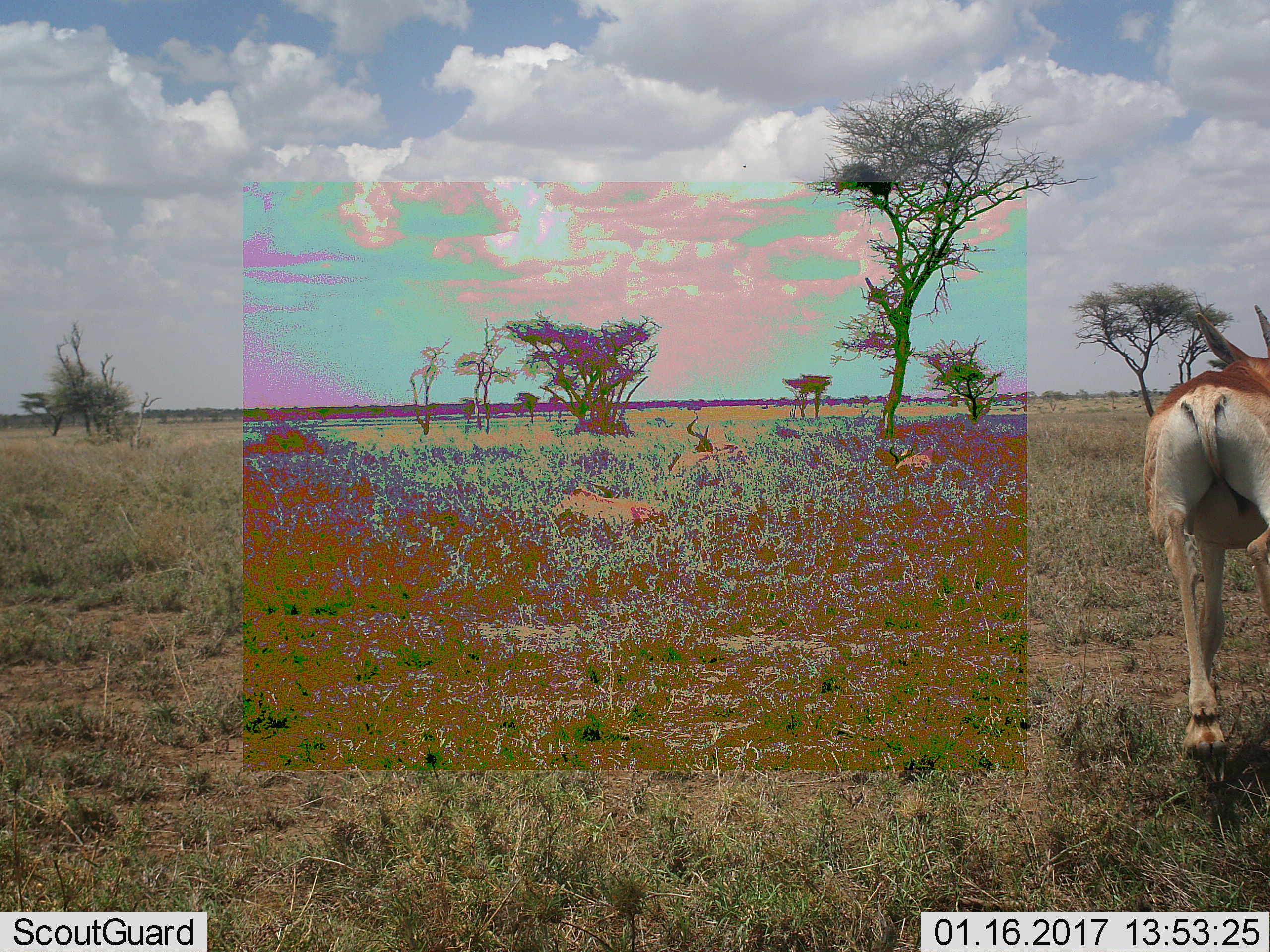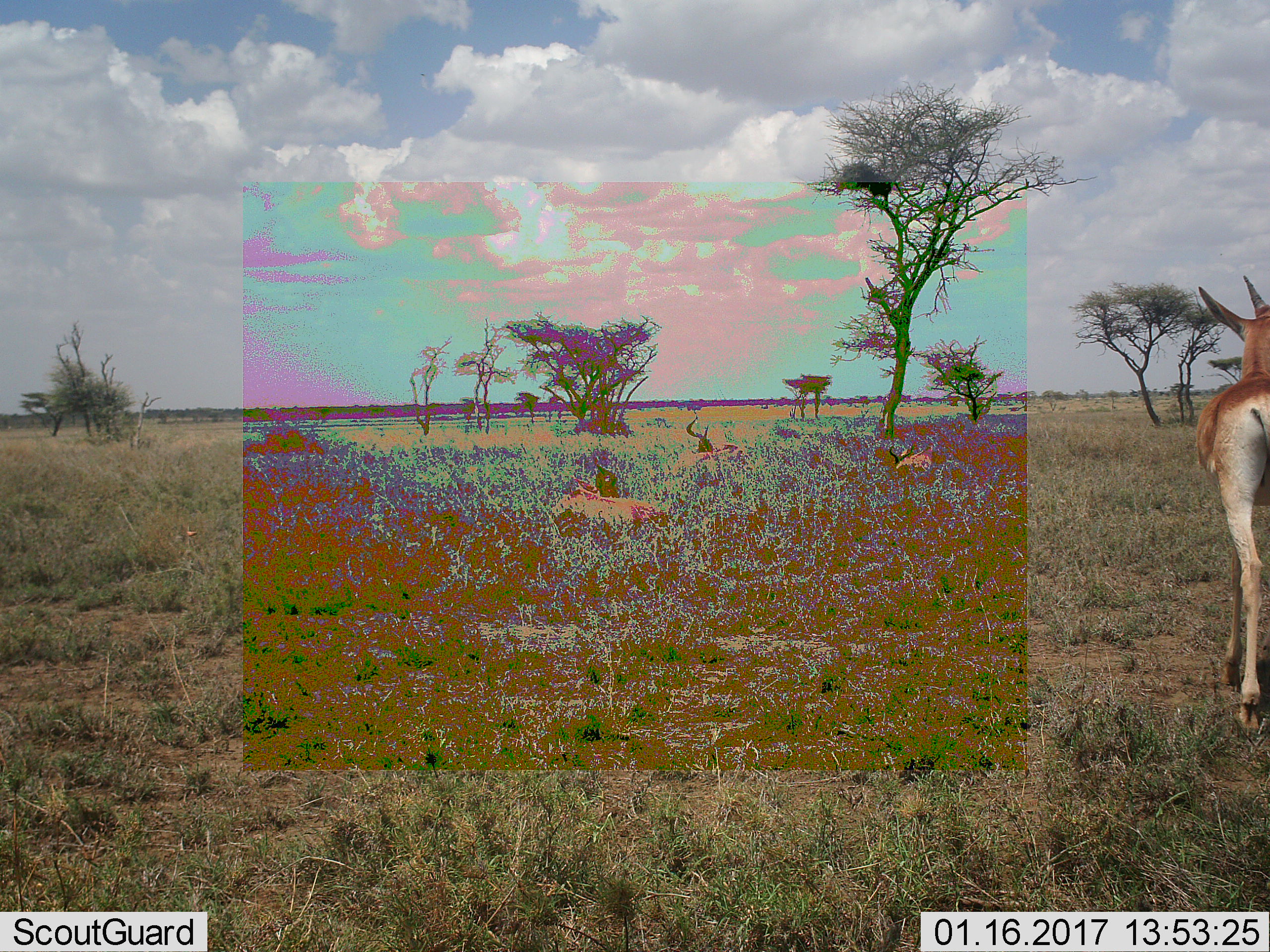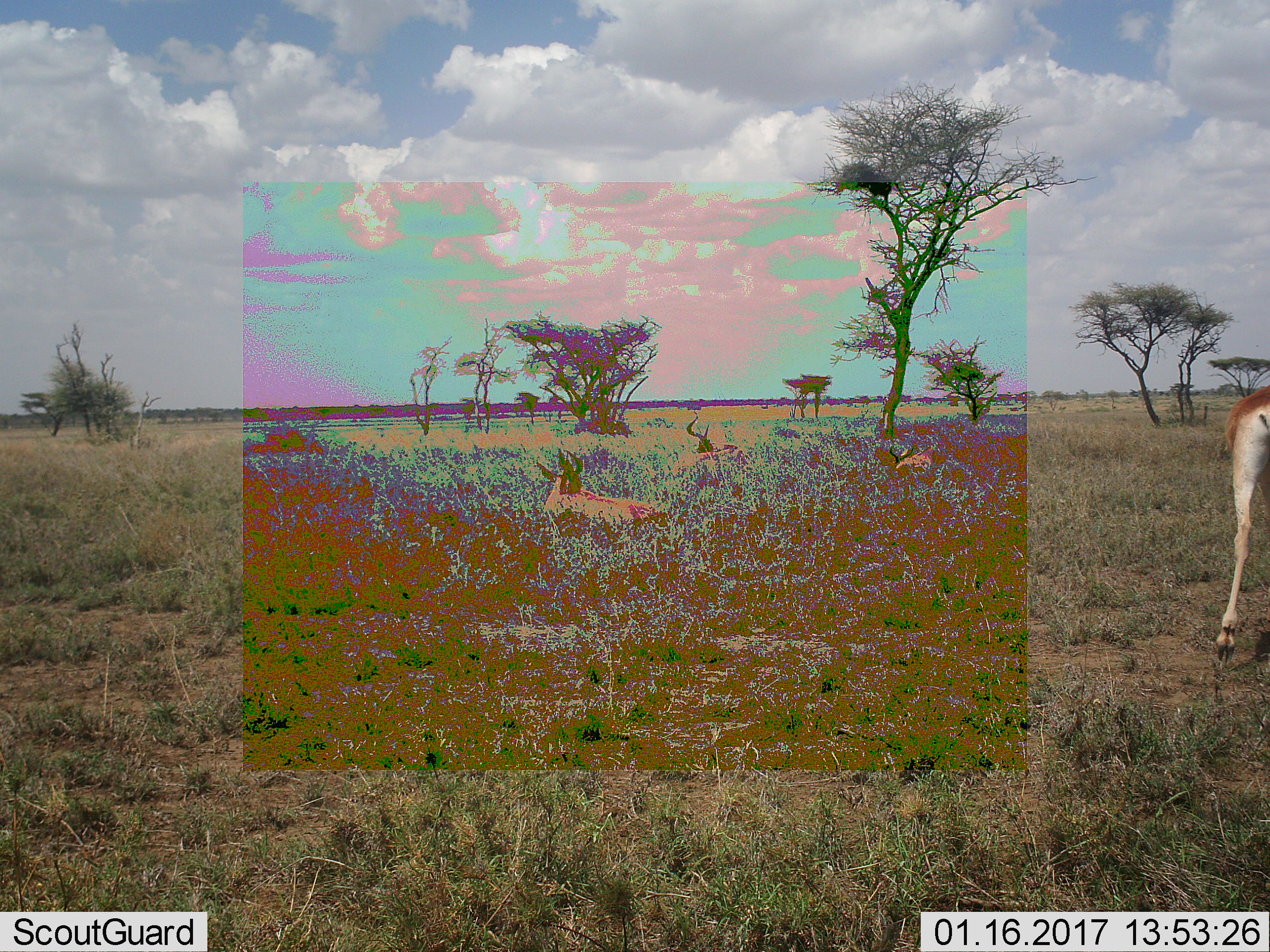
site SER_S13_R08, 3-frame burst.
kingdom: Animalia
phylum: Chordata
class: Mammalia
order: Artiodactyla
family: Bovidae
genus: Nanger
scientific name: Nanger granti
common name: grant's gazelle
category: gazellegrants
Gazellegrants (grant's gazelle) (Nanger granti), count 4. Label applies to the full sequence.